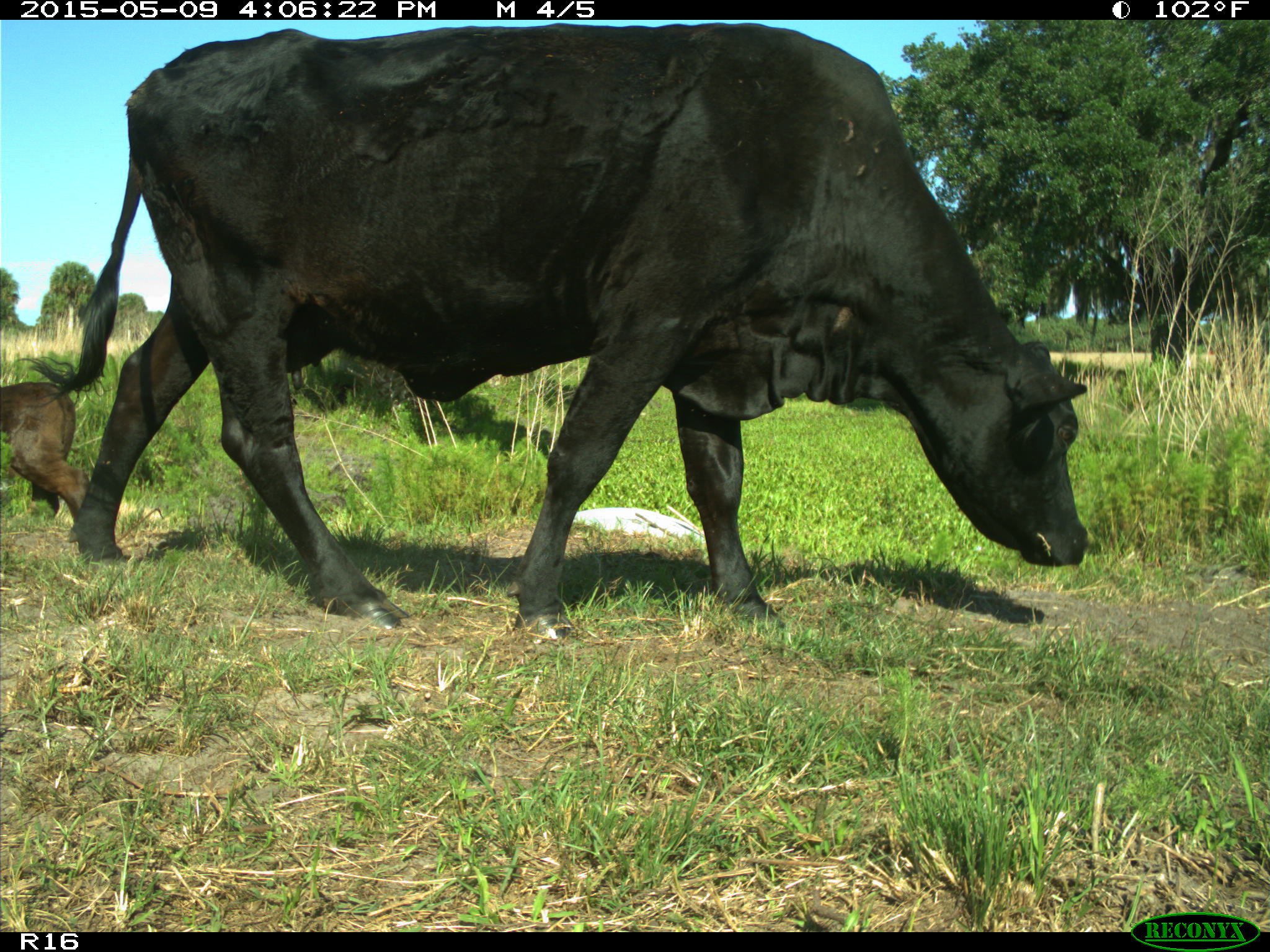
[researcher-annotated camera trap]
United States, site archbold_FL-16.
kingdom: Animalia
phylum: Chordata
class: Mammalia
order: Artiodactyla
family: Bovidae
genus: Bos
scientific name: Bos taurus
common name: domestic cow